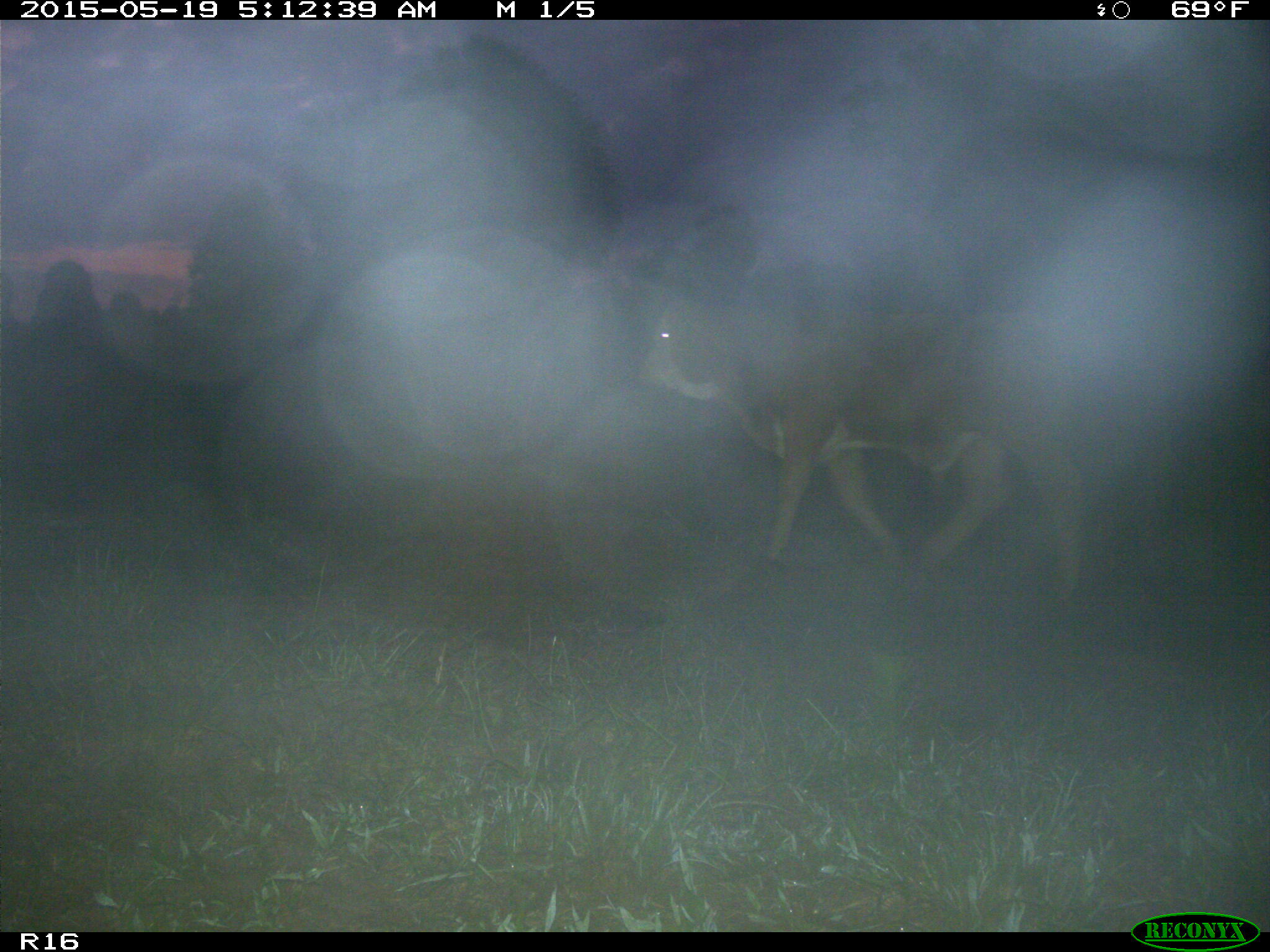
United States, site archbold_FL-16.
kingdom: Animalia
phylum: Chordata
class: Mammalia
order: Artiodactyla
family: Bovidae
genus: Bos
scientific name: Bos taurus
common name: domestic cow